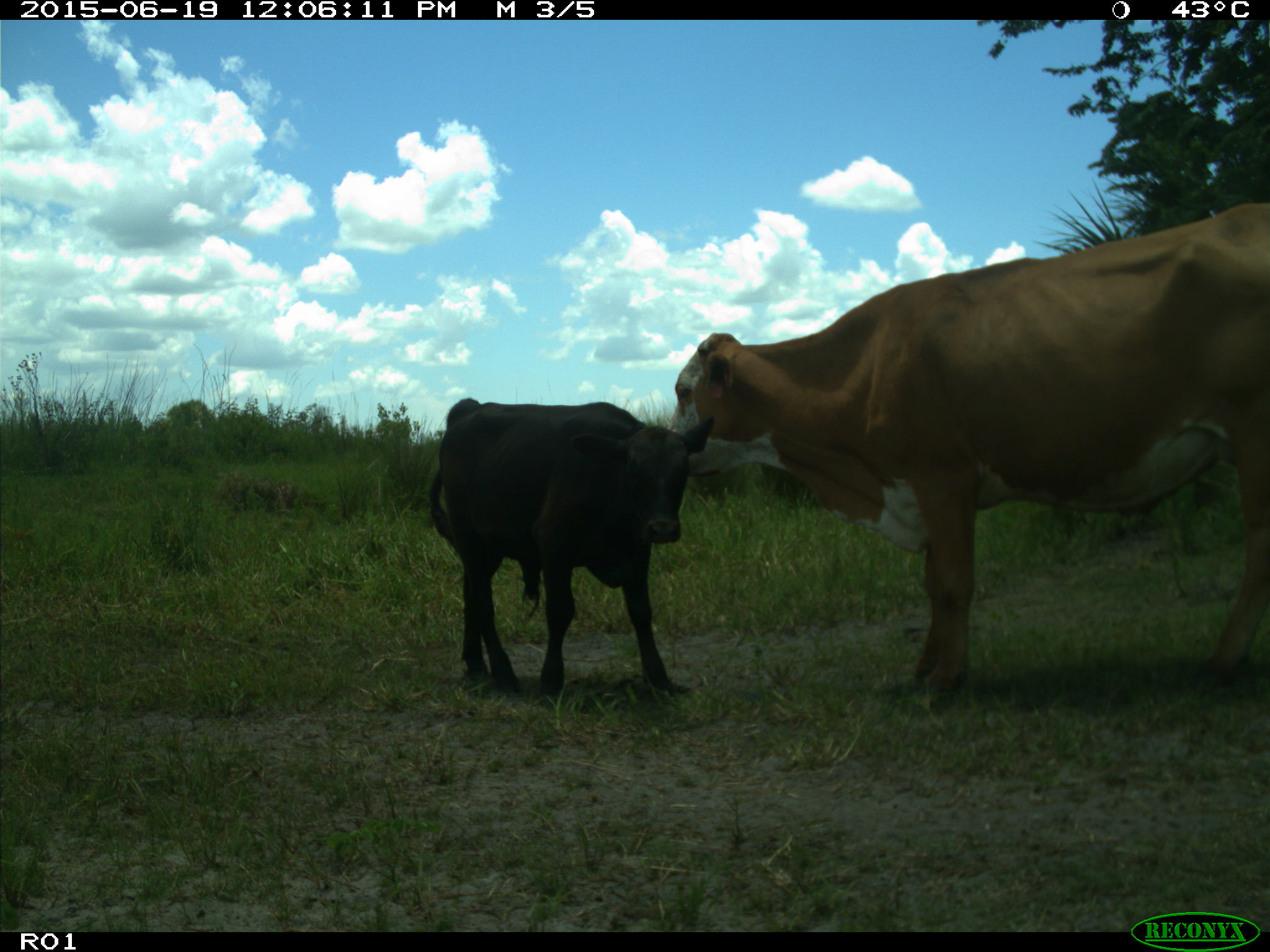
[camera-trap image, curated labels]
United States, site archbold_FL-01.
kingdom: Animalia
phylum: Chordata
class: Mammalia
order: Artiodactyla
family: Bovidae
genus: Bos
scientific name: Bos taurus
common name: domestic cow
Bos taurus (domestic cow).